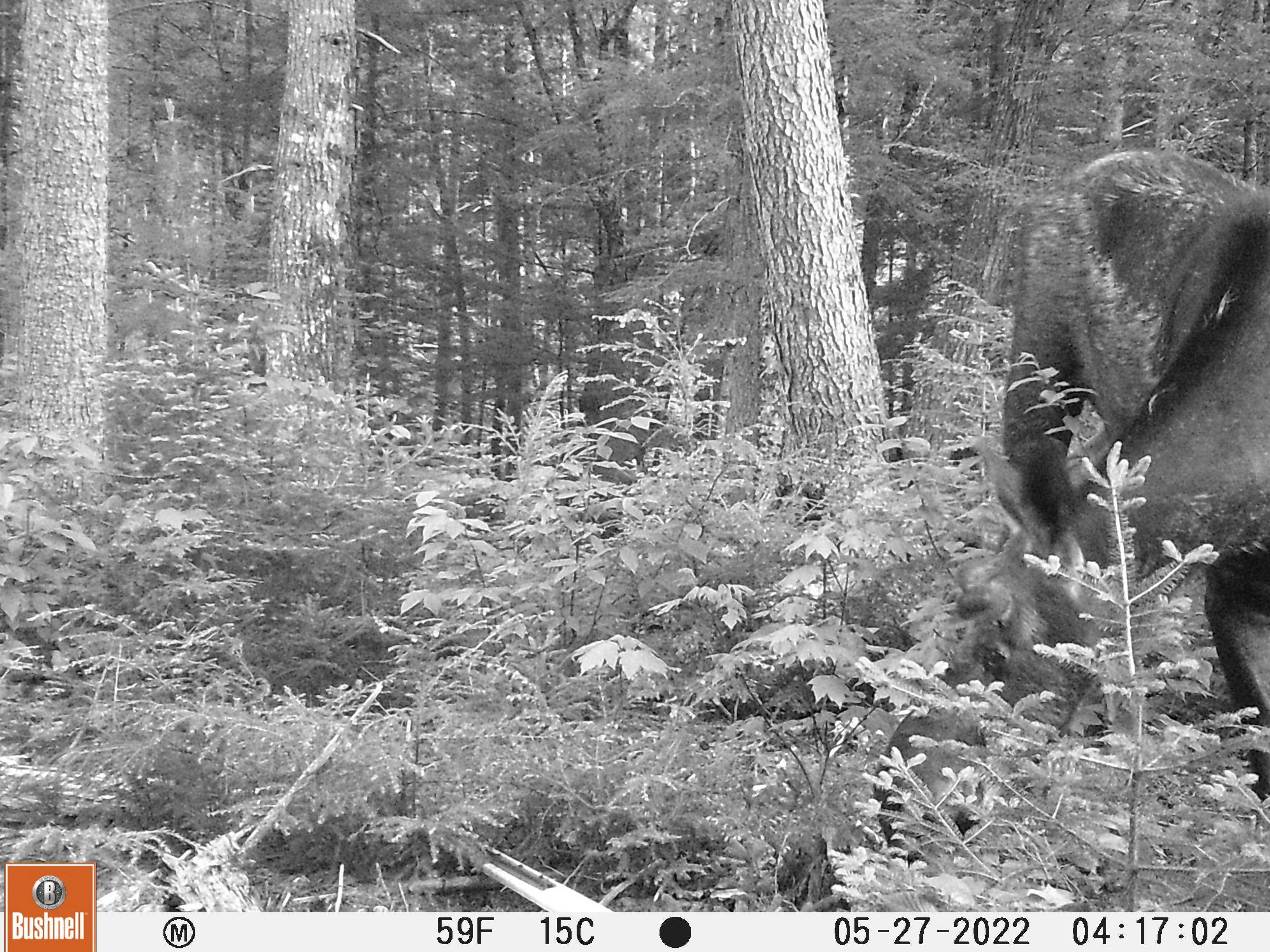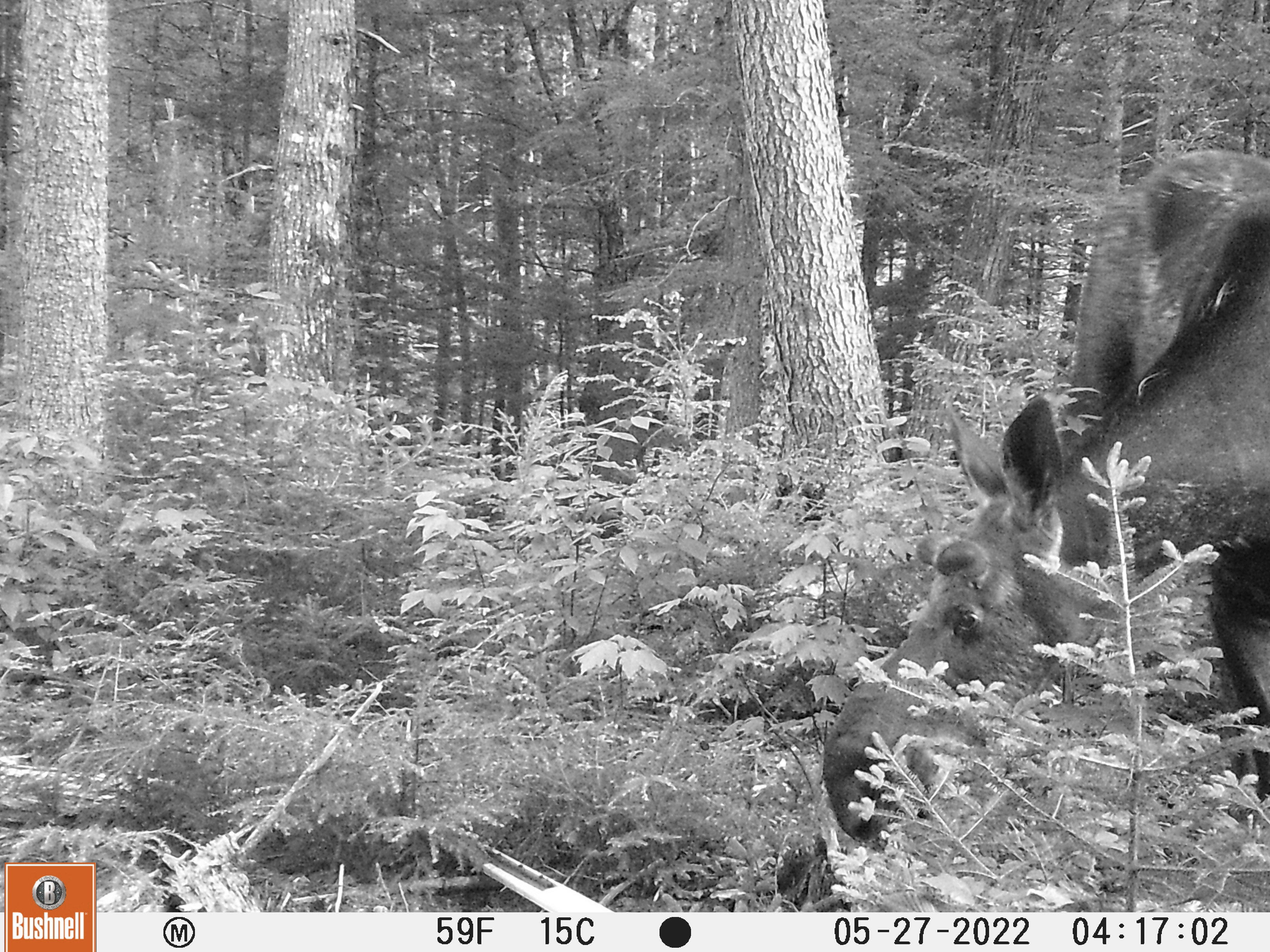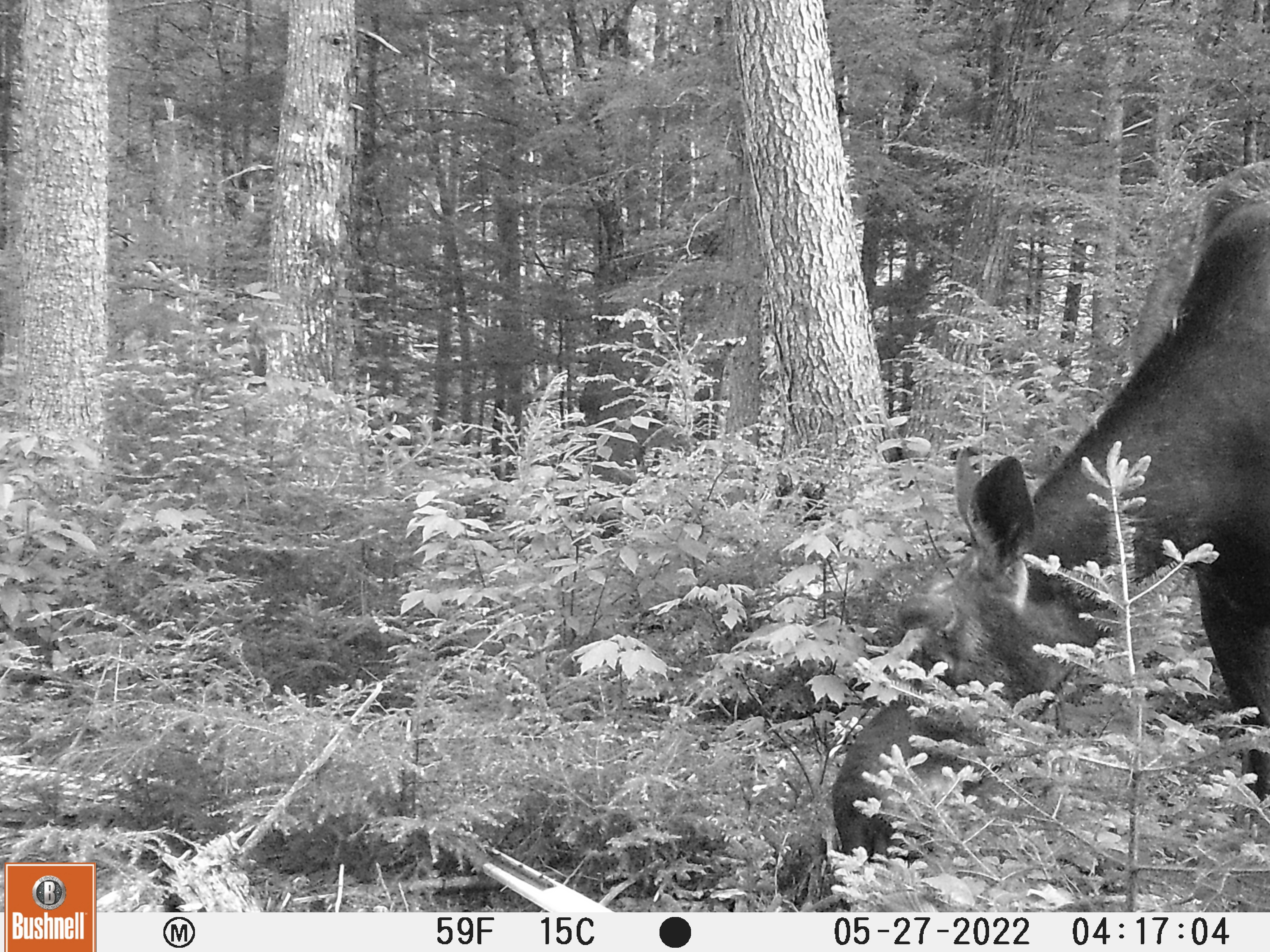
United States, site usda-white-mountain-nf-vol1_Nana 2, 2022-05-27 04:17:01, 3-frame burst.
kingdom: Animalia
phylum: Chordata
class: Mammalia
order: Artiodactyla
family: Cervidae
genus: Alces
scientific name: Alces alces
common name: moose